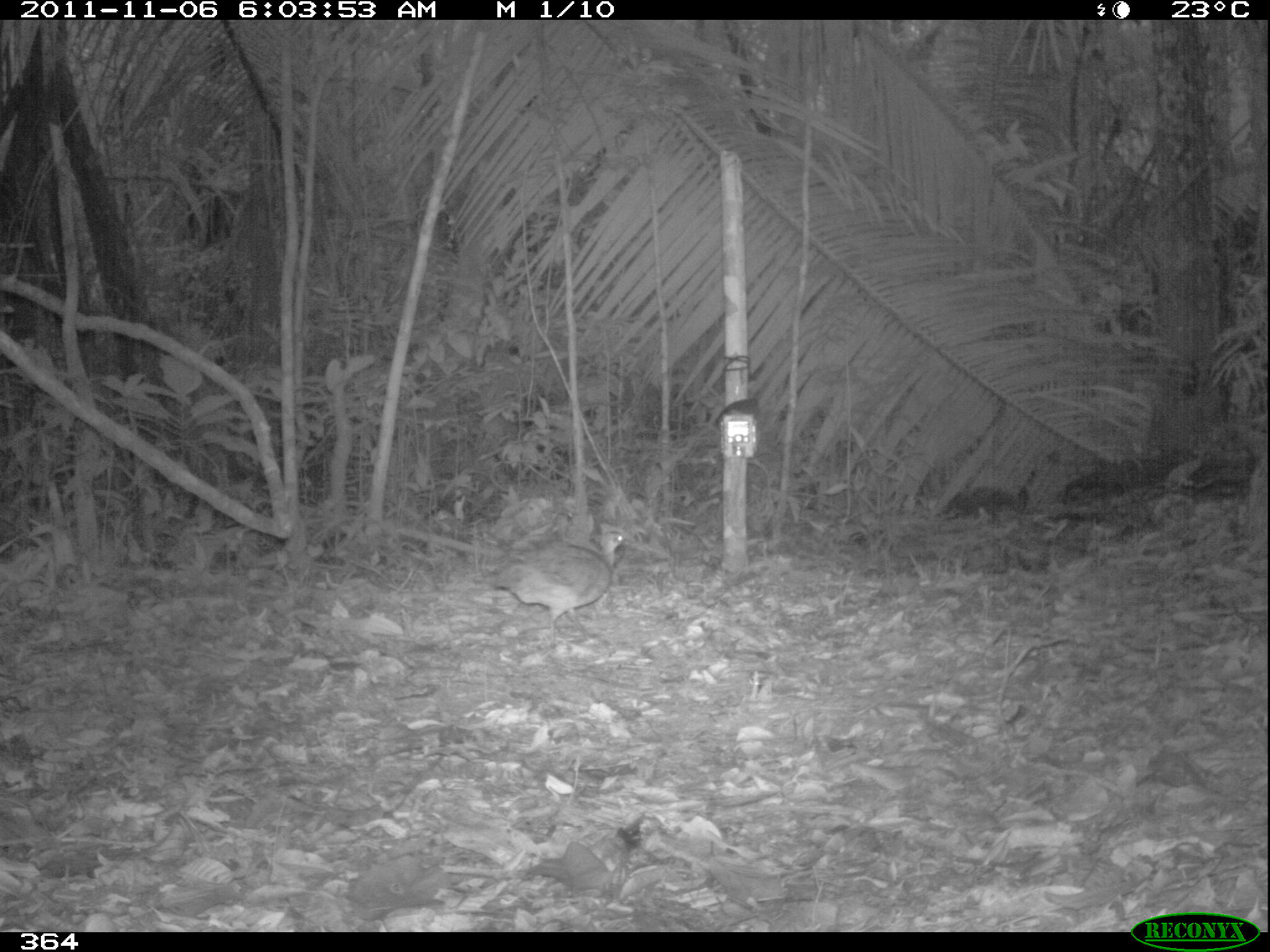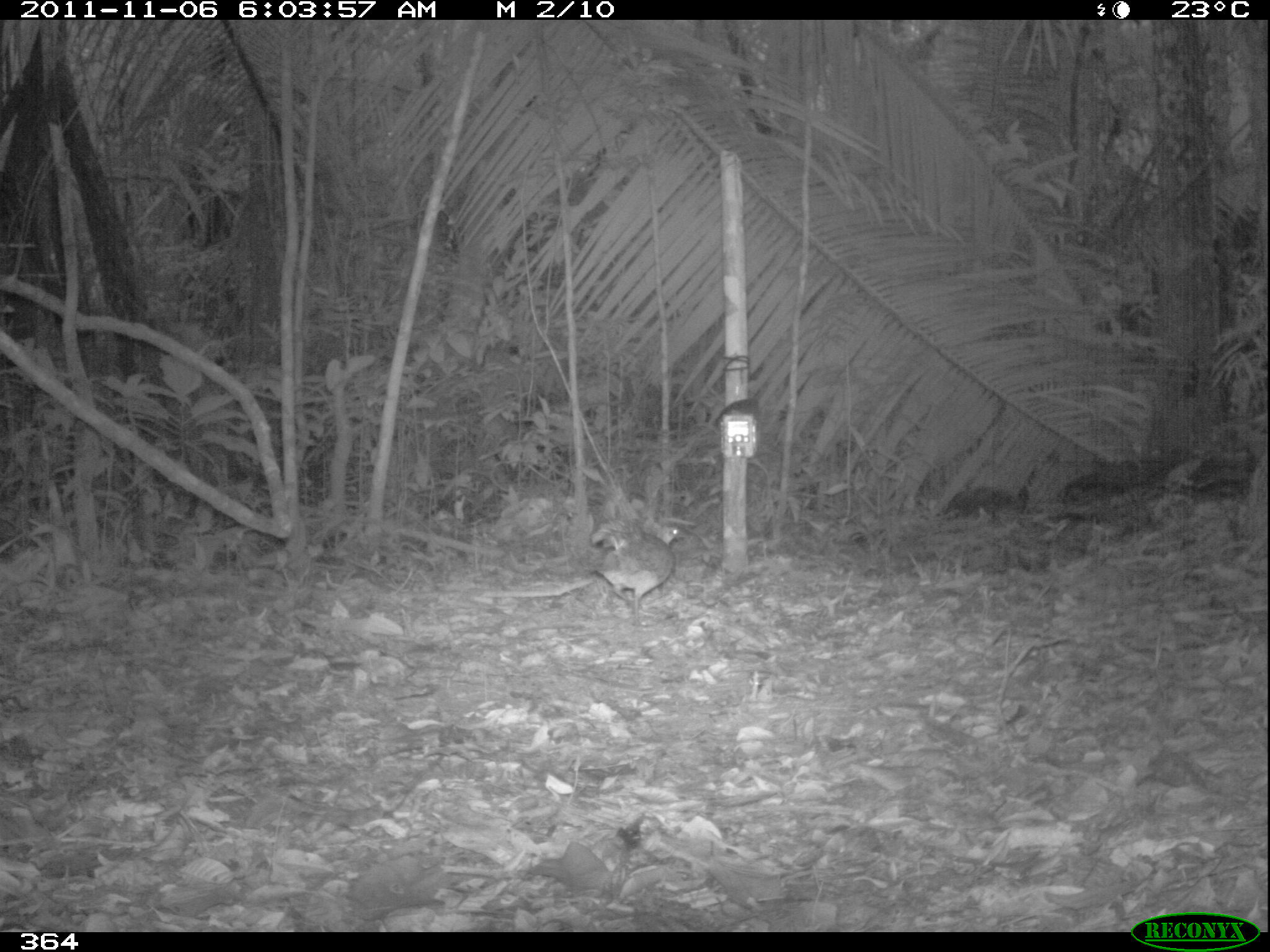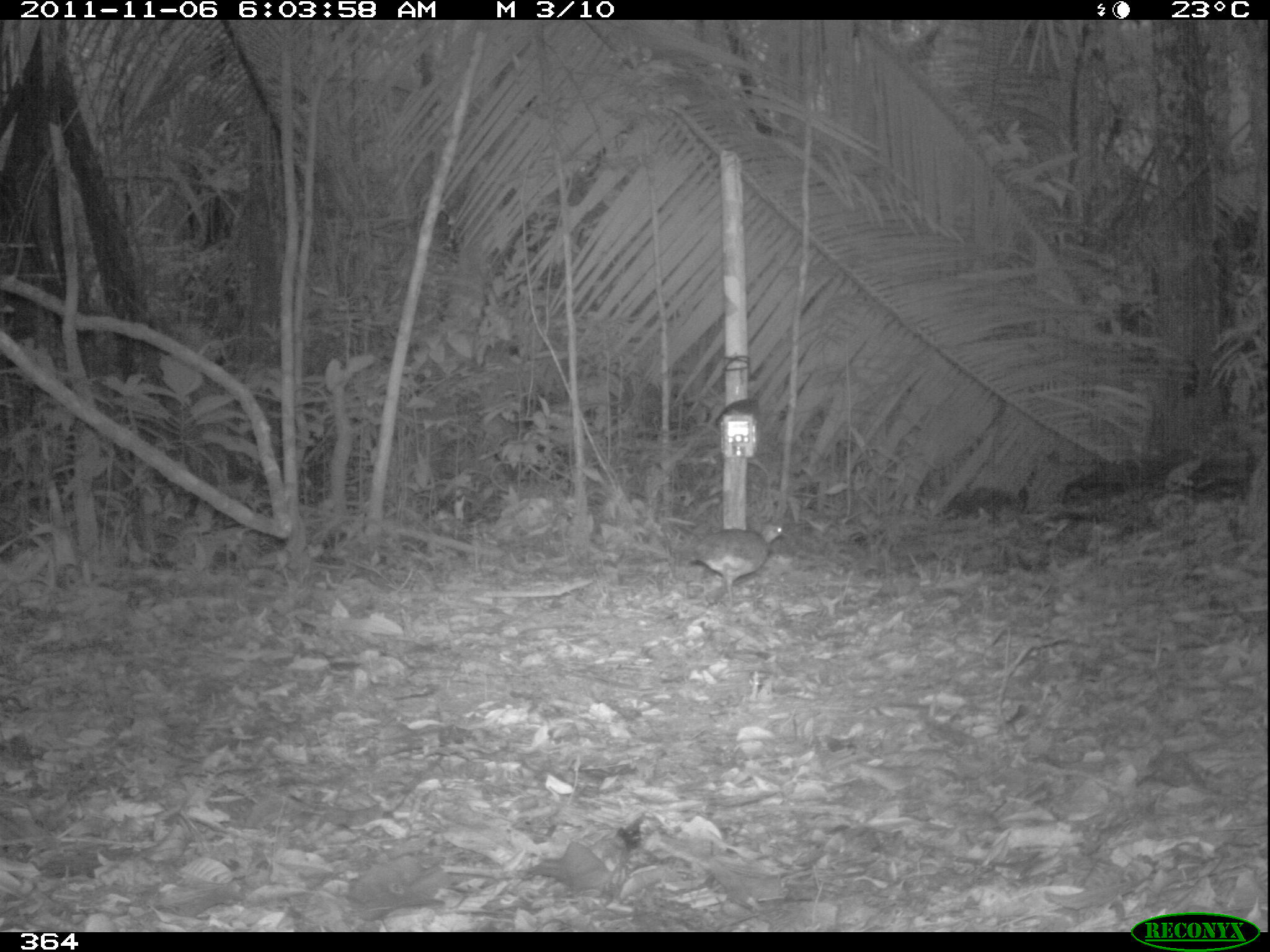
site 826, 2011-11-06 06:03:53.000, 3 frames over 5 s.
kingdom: Animalia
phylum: Chordata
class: Aves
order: Tinamiformes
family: Tinamidae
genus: Tinamus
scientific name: Tinamus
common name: tinamus tinamous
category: tinamus sp